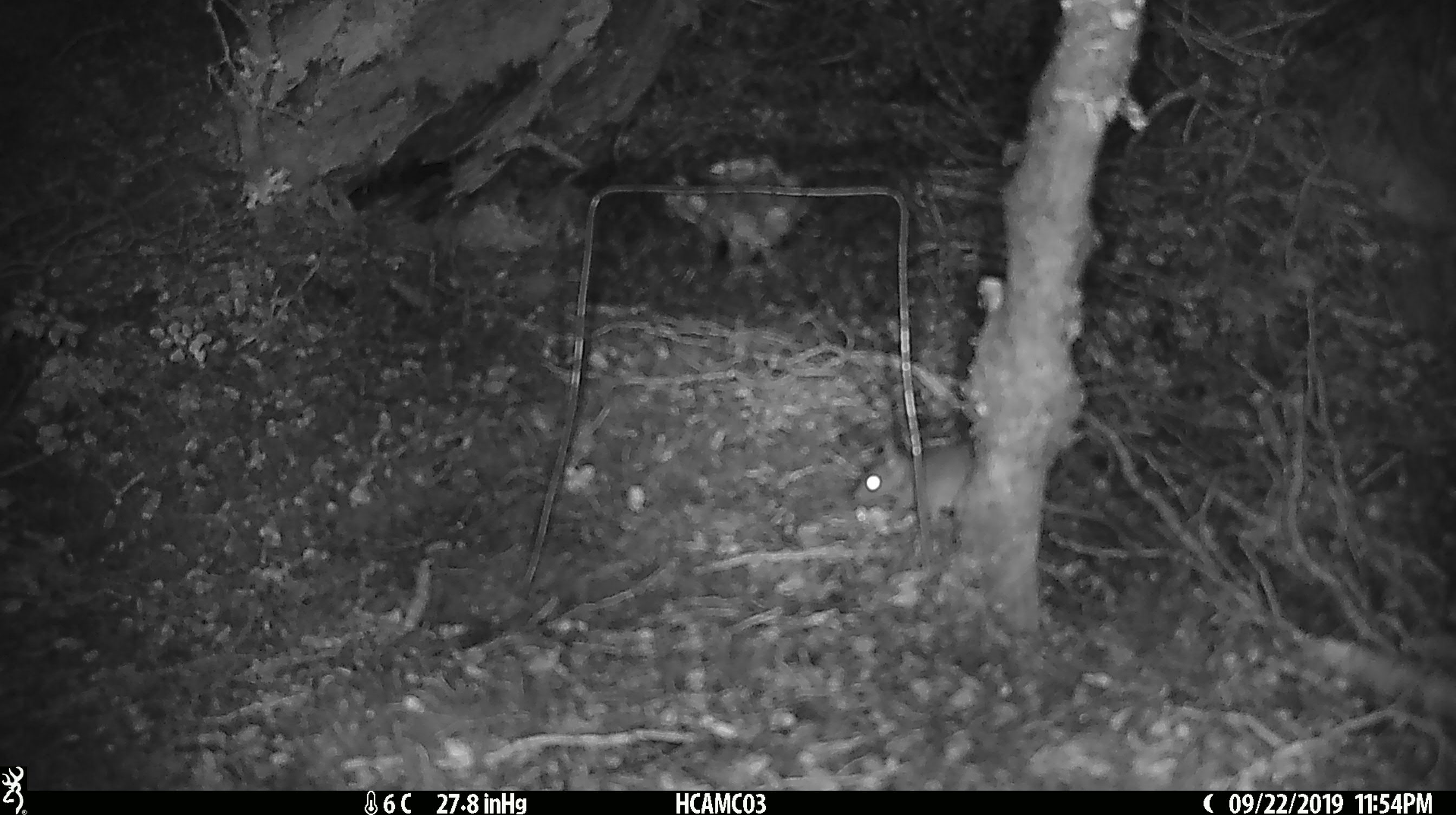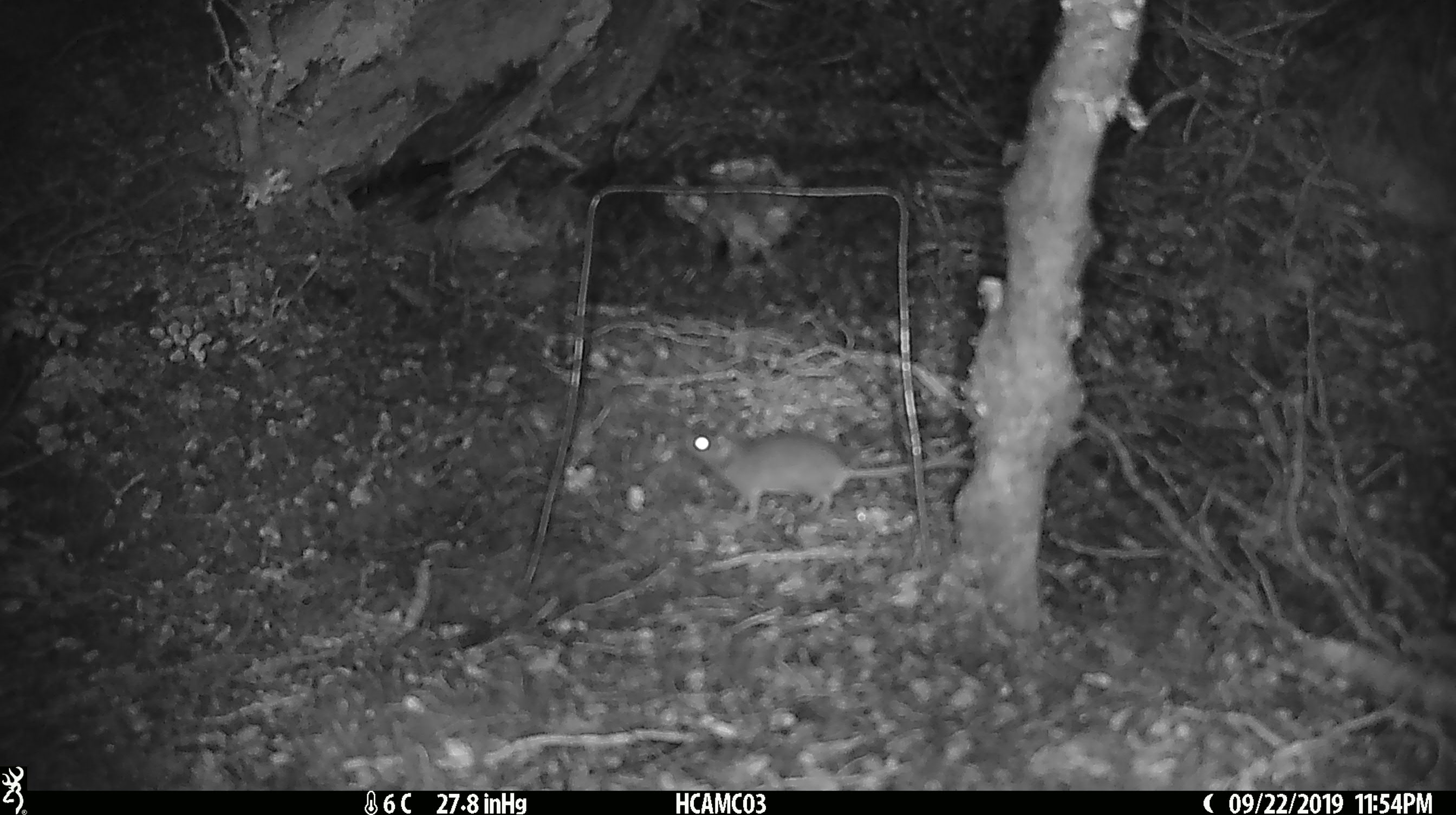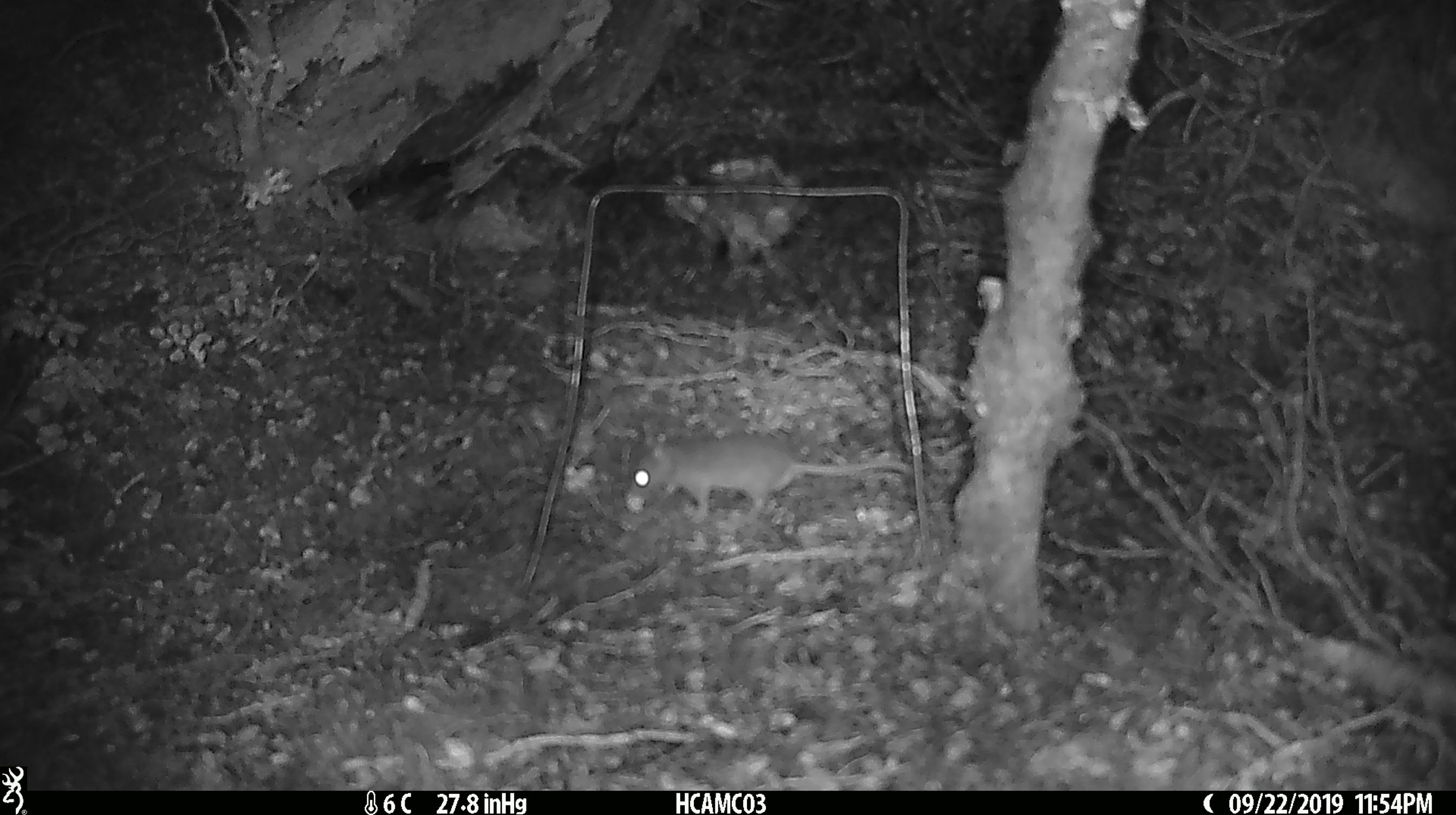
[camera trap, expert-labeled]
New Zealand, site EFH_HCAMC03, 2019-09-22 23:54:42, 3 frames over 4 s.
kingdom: Animalia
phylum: Chordata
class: Mammalia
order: Rodentia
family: Muridae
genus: Mus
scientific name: Mus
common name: mouse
Mouse (Mus).